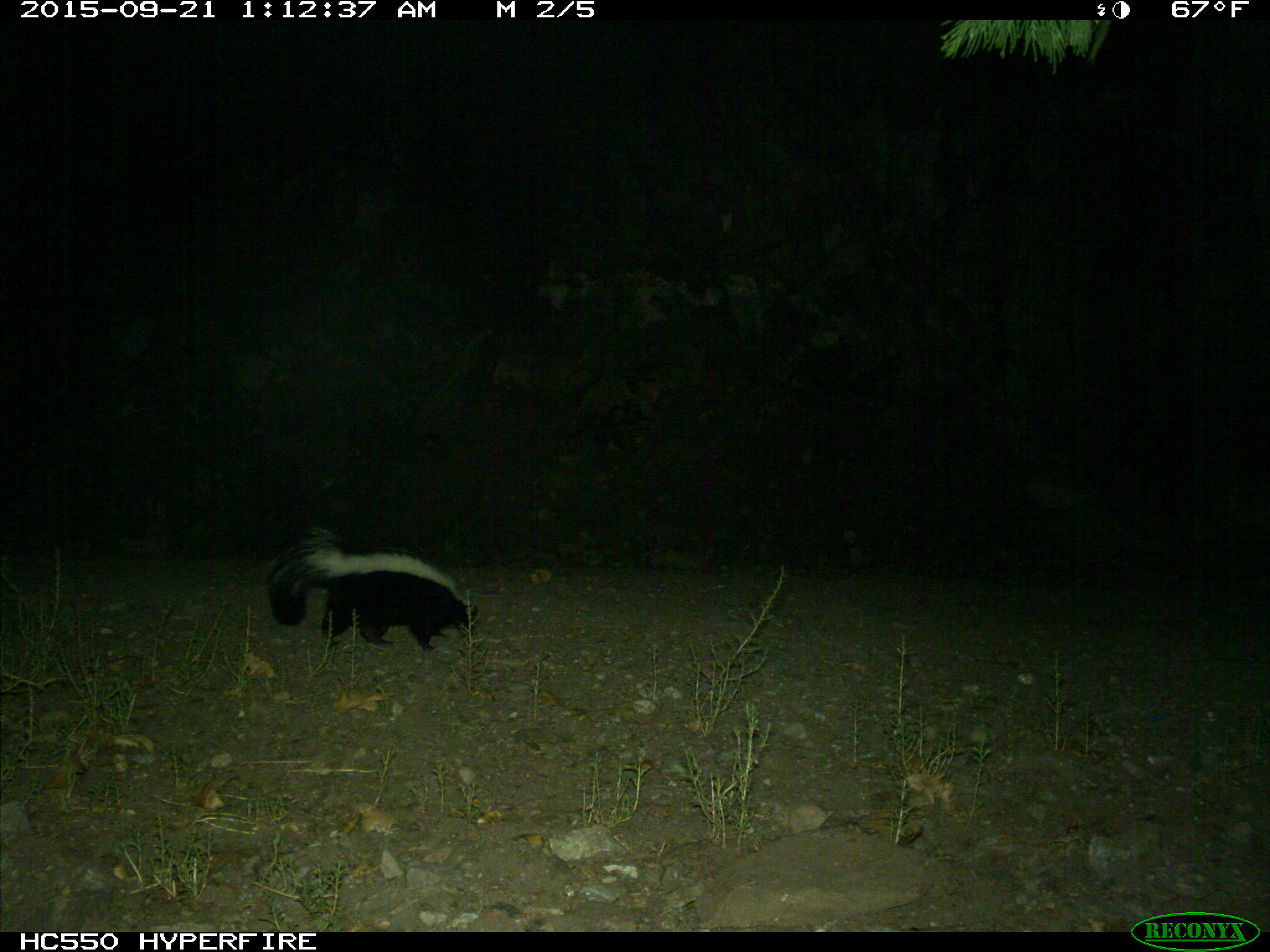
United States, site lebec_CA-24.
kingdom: Animalia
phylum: Chordata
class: Mammalia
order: Carnivora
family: Mephitidae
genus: Mephitis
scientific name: Mephitis mephitis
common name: striped skunk